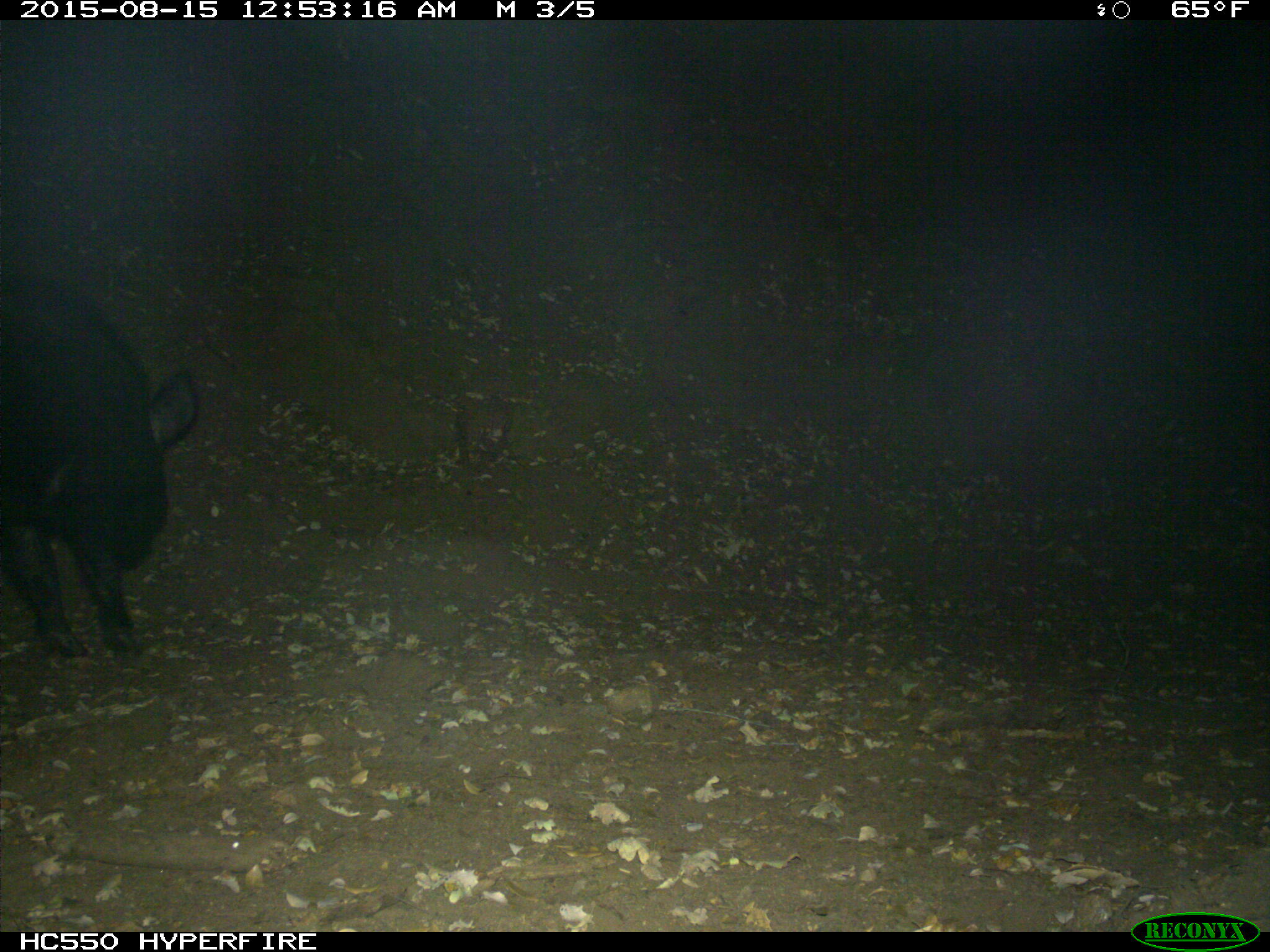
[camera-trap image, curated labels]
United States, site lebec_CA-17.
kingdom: Animalia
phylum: Chordata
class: Mammalia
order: Artiodactyla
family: Suidae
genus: Sus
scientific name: Sus scrofa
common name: wild boar